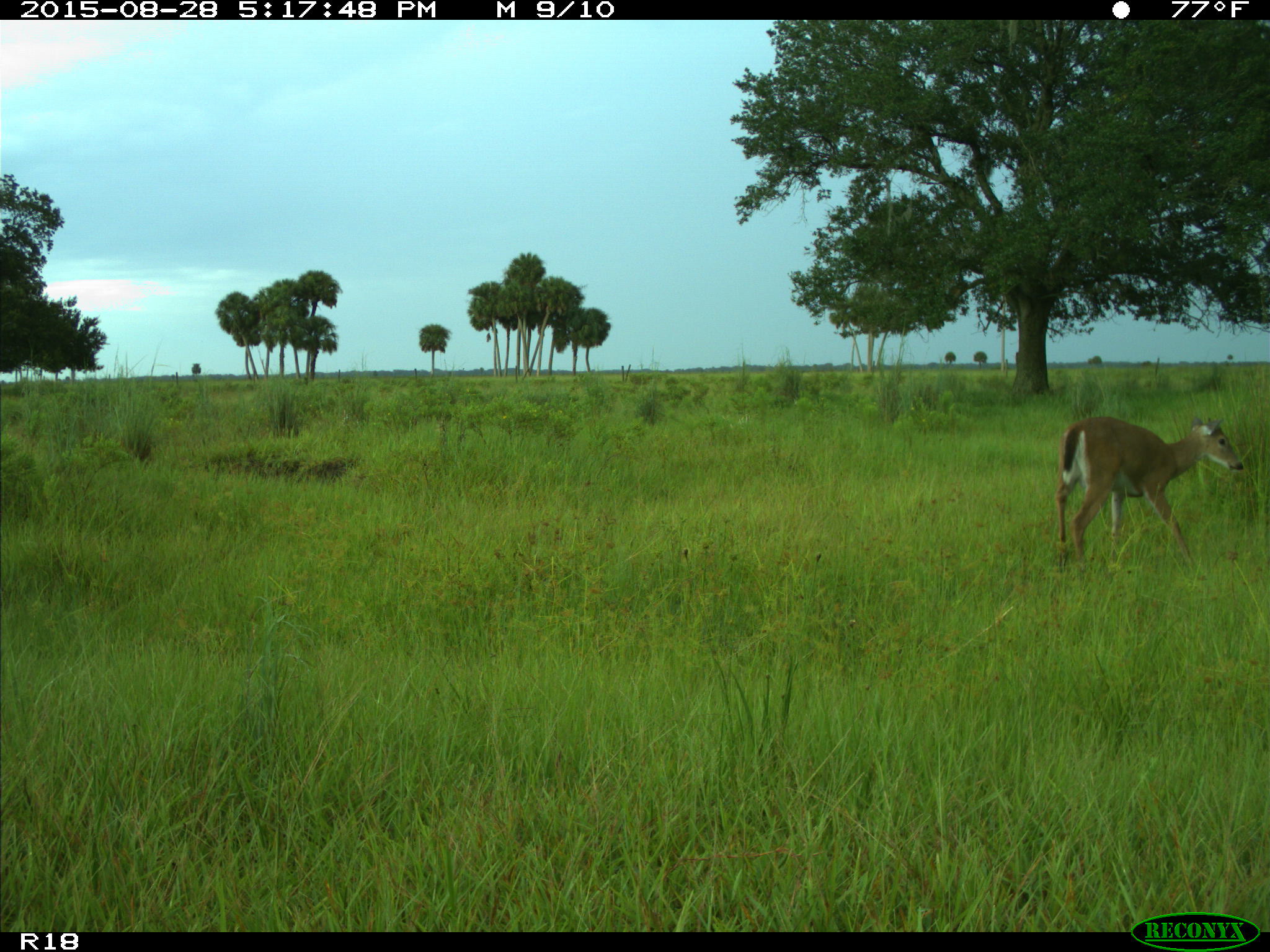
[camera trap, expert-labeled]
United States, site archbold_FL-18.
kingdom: Animalia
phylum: Chordata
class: Mammalia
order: Artiodactyla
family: Cervidae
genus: Odocoileus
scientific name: Odocoileus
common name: deer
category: unidentified deer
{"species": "unidentified deer (deer) (Odocoileus)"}